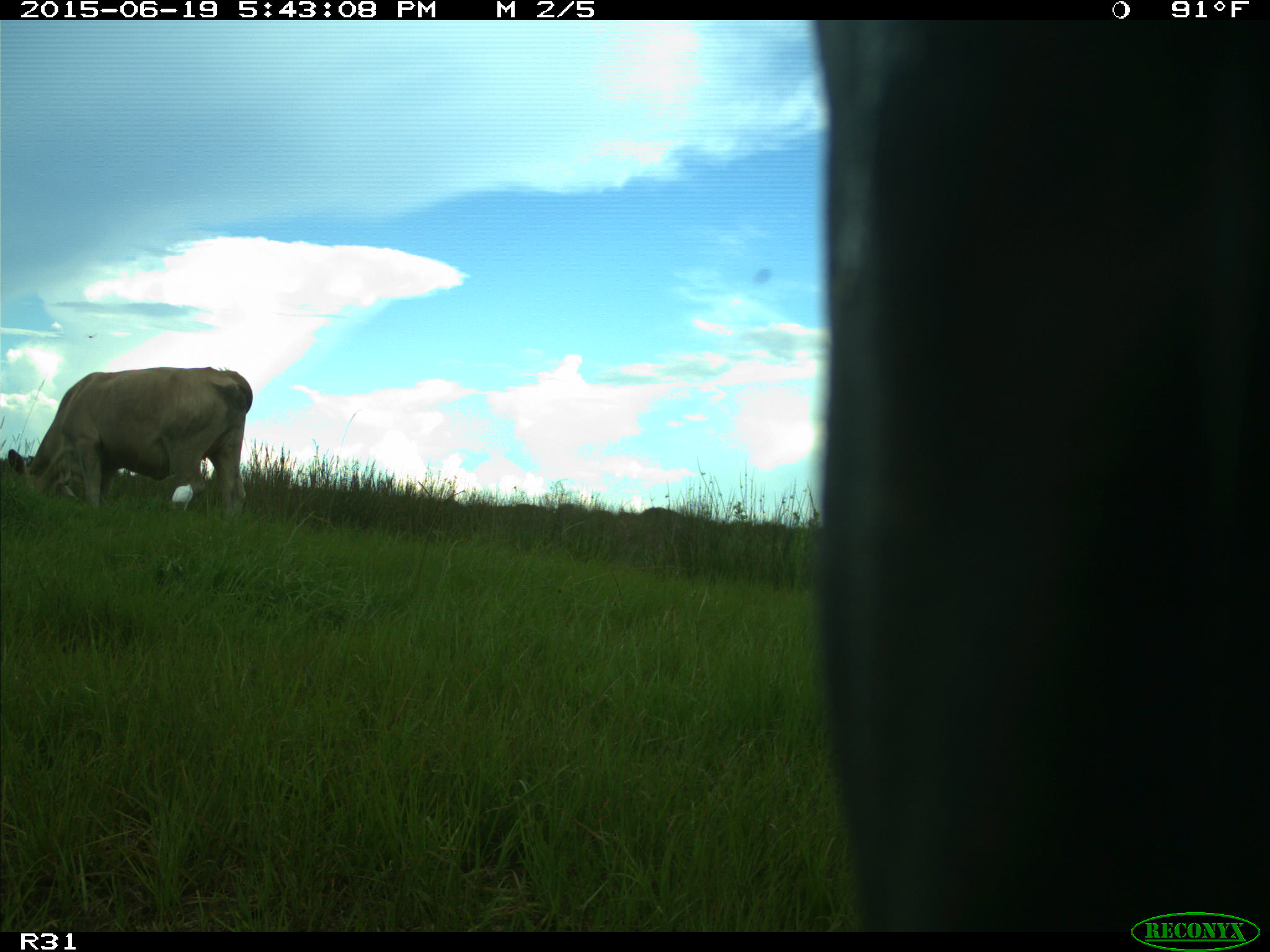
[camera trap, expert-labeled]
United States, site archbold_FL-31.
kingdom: Animalia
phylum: Chordata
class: Mammalia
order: Artiodactyla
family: Bovidae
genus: Bos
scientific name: Bos taurus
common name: domestic cow